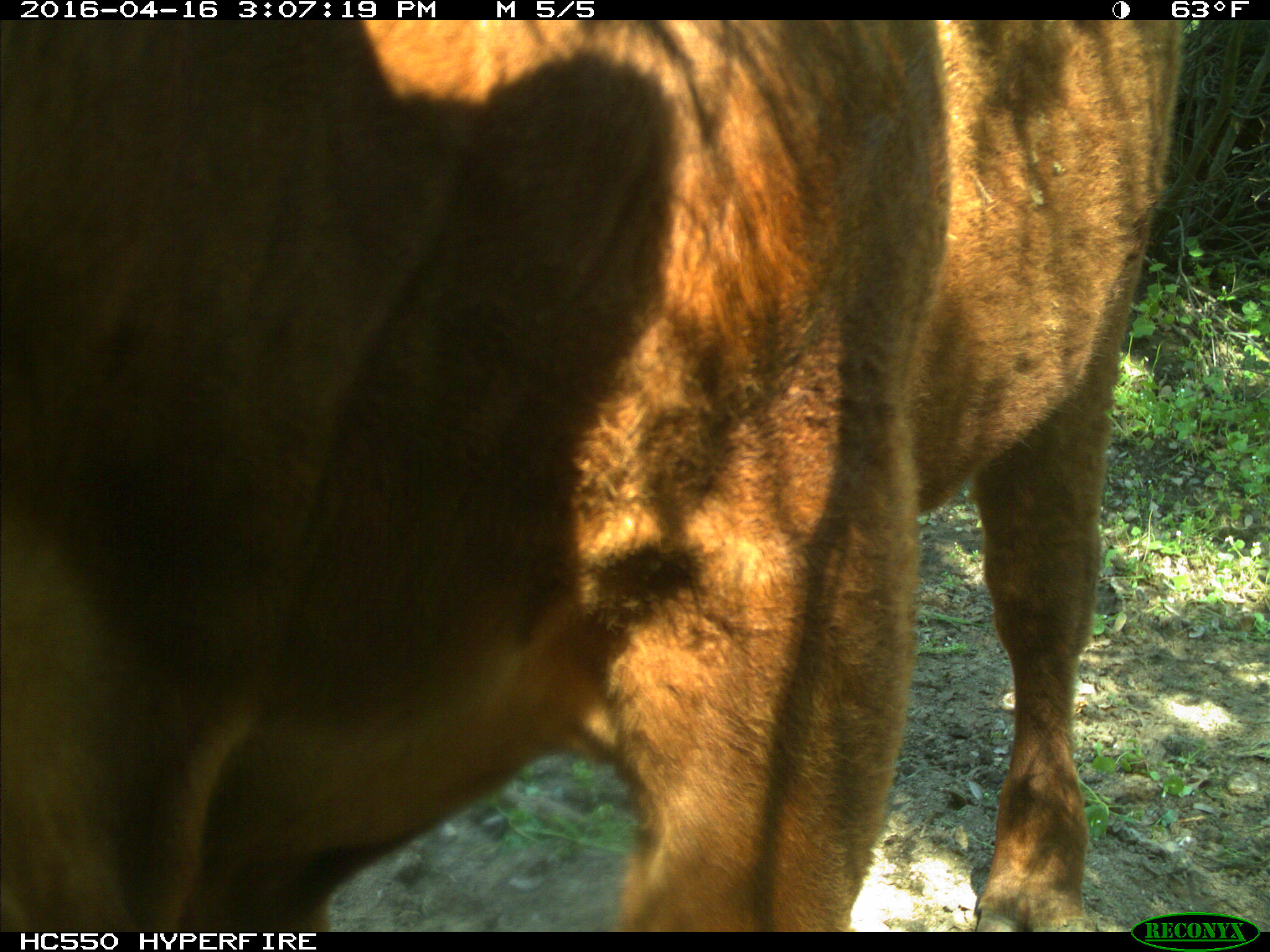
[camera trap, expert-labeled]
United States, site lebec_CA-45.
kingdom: Animalia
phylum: Chordata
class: Mammalia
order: Artiodactyla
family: Bovidae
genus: Bos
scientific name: Bos taurus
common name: domestic cow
Bos taurus (domestic cow).